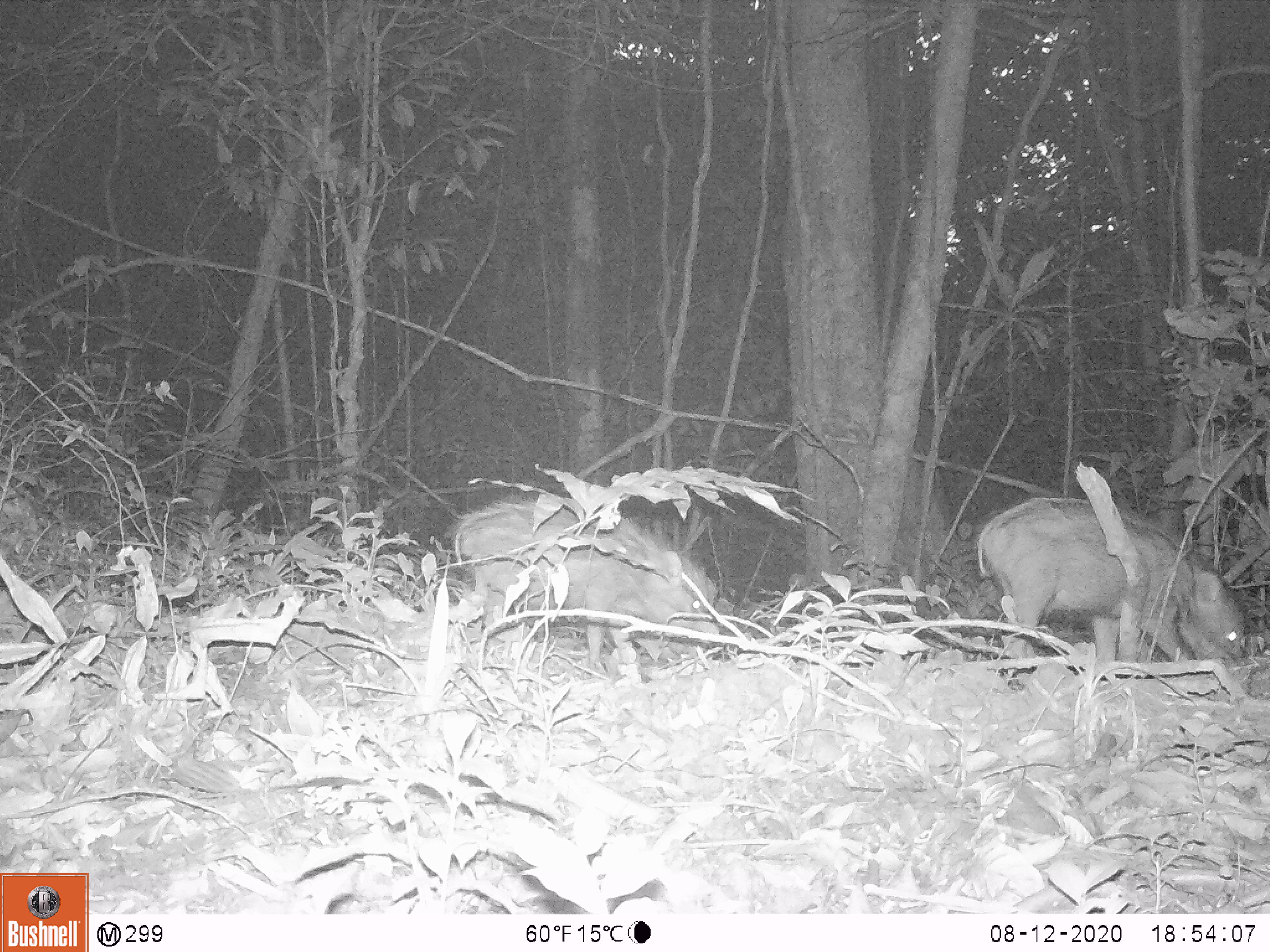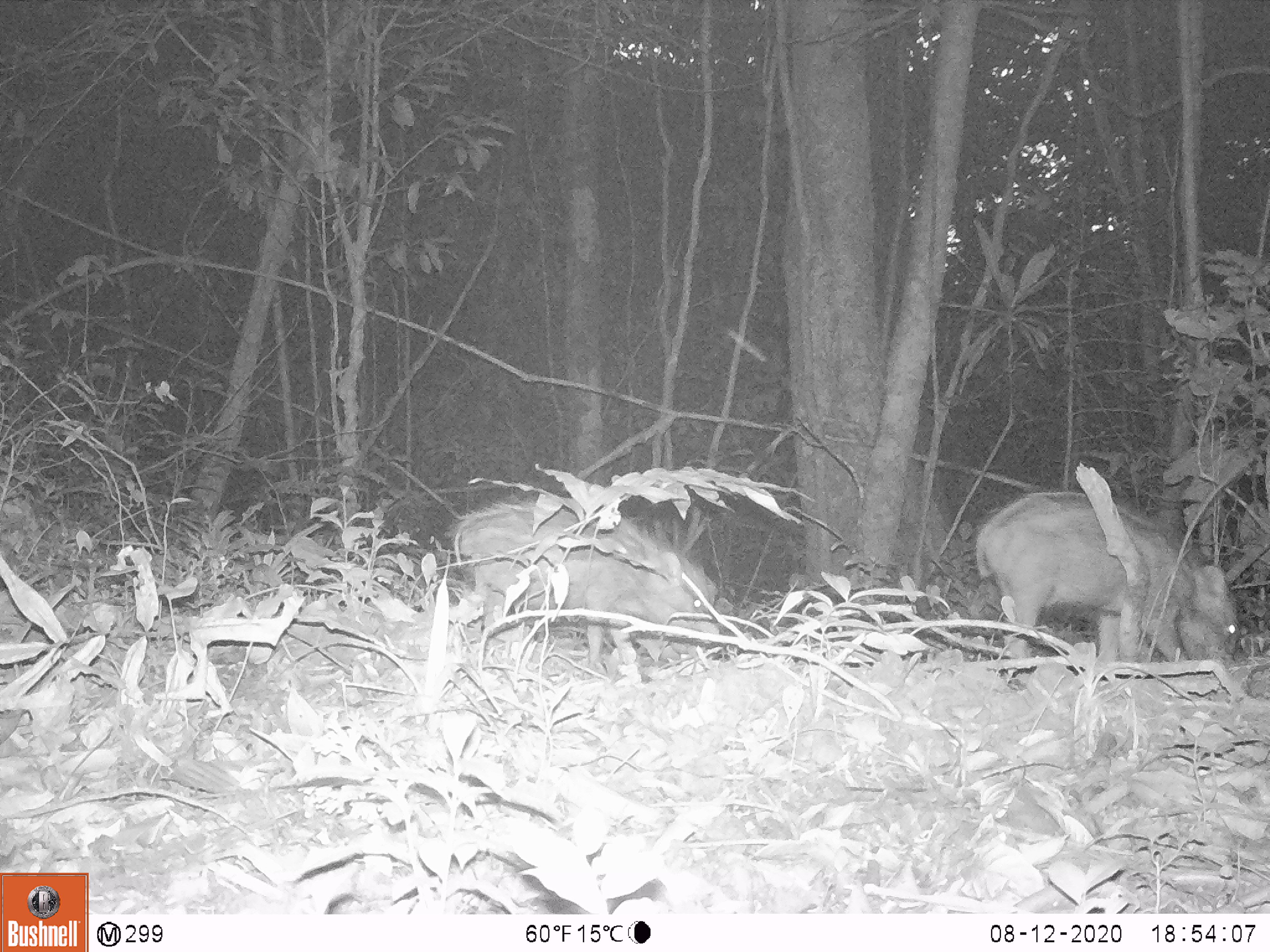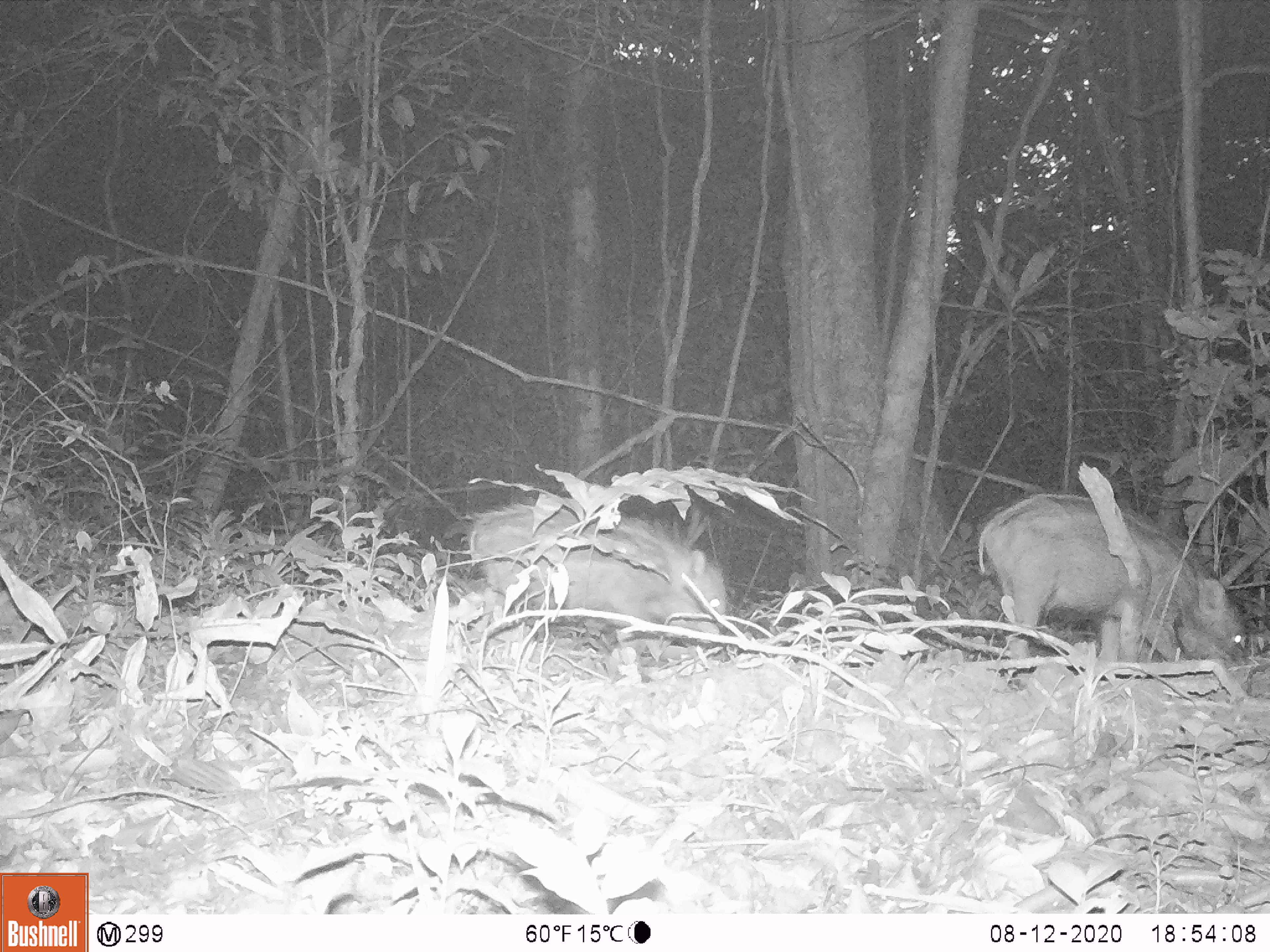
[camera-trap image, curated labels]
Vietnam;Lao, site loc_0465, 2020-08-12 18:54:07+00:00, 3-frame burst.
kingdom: Animalia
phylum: Chordata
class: Mammalia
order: Artiodactyla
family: Suidae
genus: Sus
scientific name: Sus scrofa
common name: eurasian wild pig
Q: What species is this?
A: Eurasian wild pig (Sus scrofa).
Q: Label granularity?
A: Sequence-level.